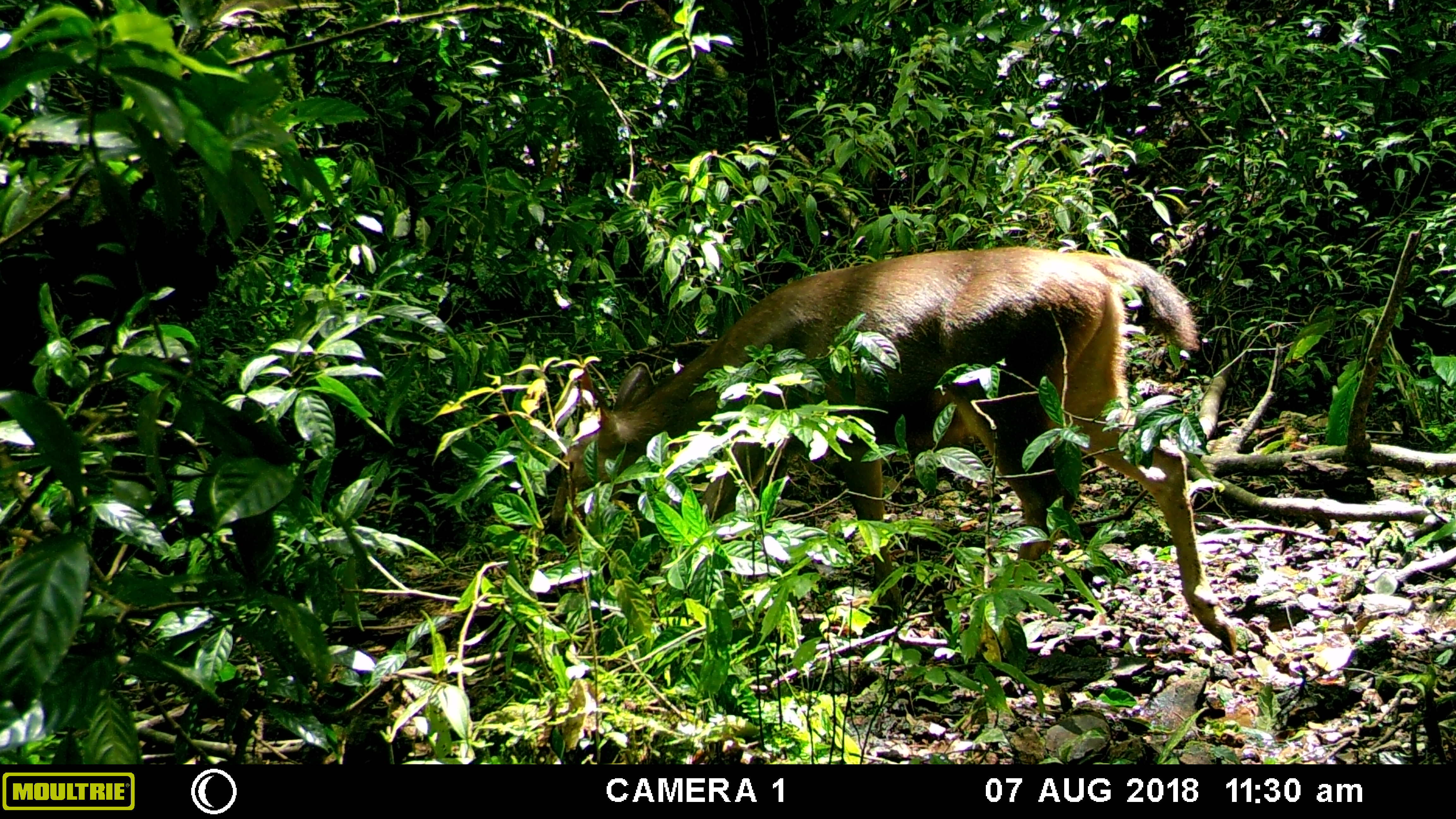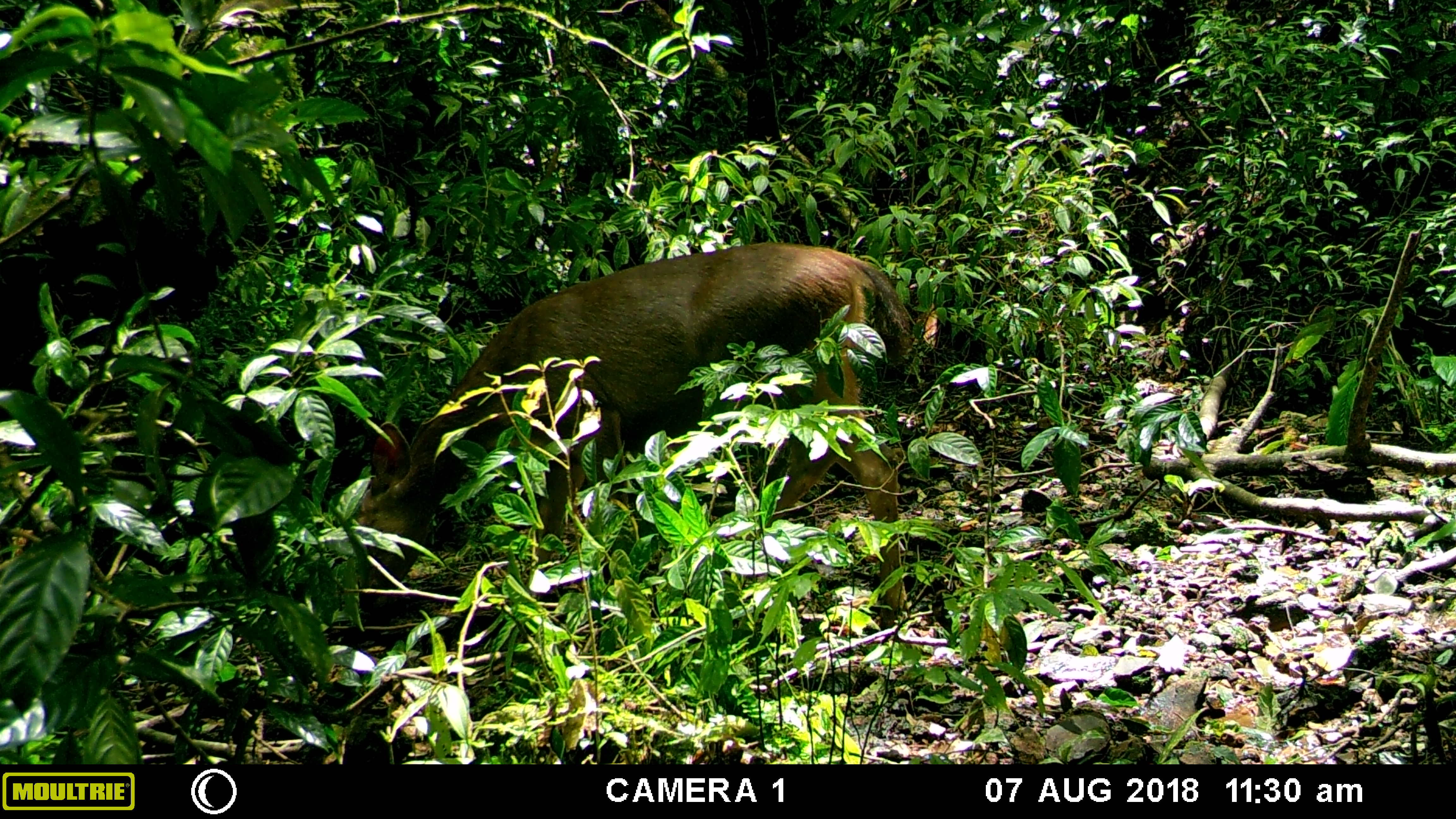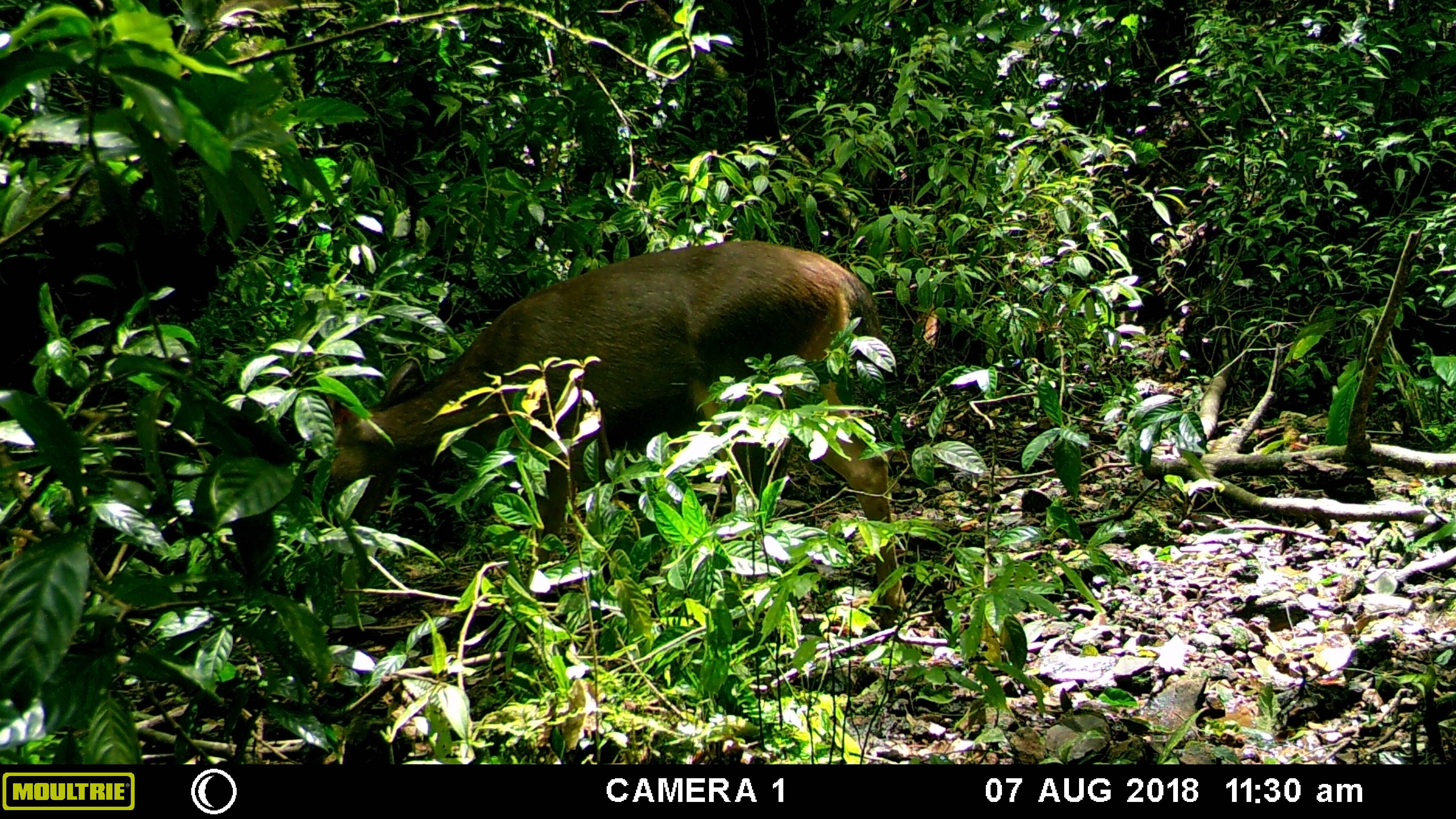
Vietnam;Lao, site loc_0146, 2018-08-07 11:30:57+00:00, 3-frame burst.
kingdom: Animalia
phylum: Chordata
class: Mammalia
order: Artiodactyla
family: Cervidae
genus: Rusa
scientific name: Rusa unicolor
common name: sambar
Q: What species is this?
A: Sambar (Rusa unicolor).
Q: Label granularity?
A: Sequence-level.